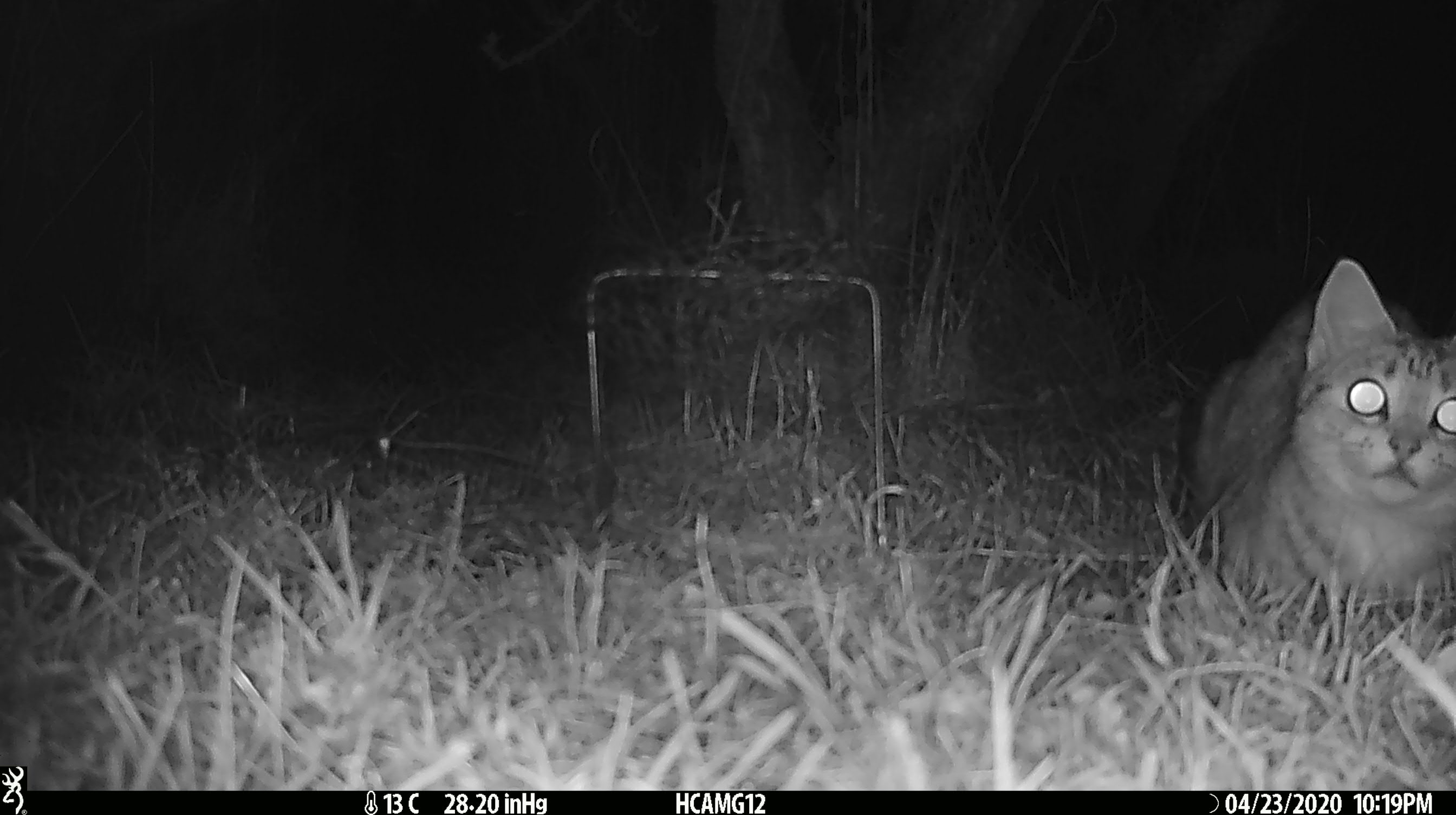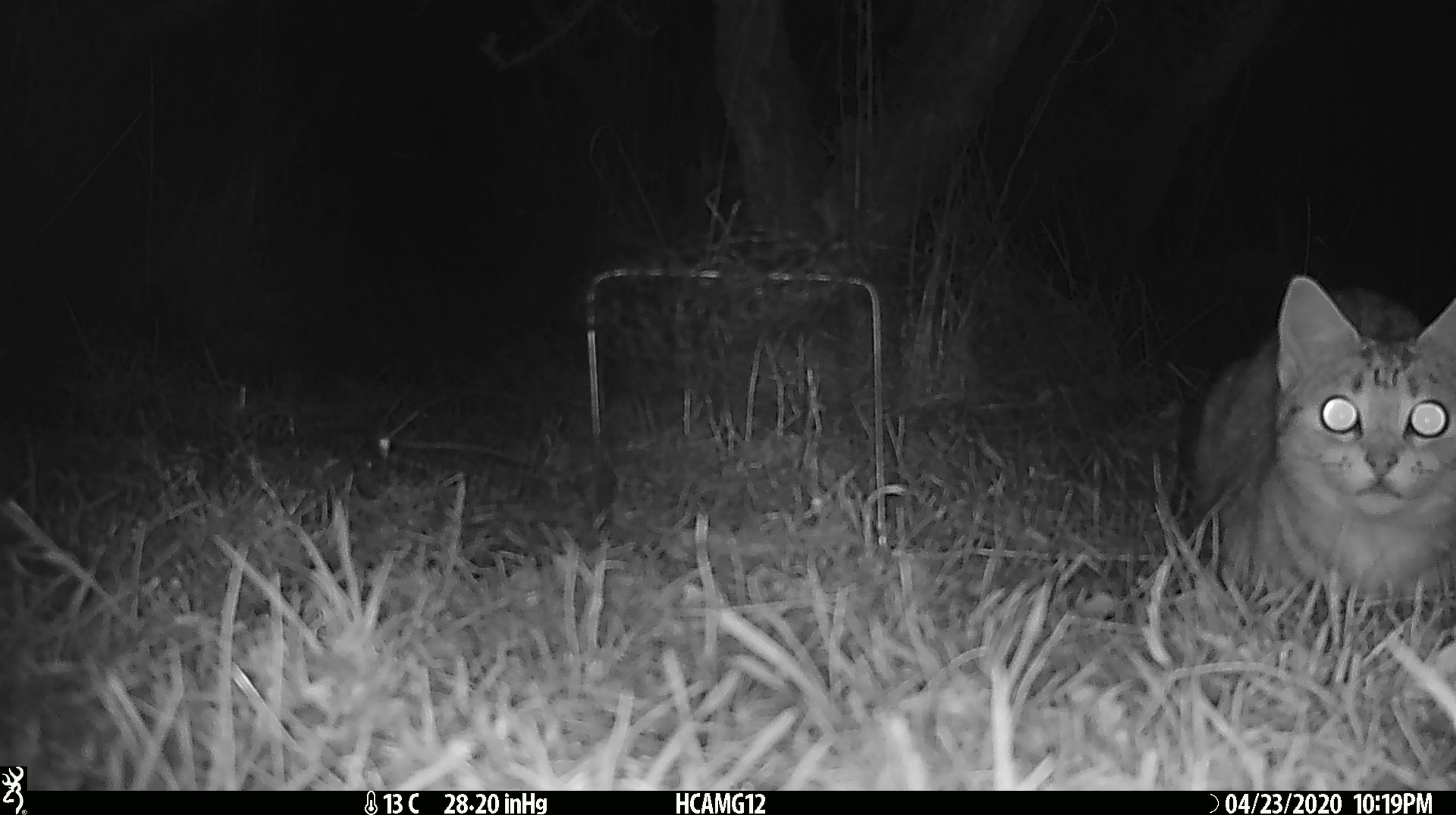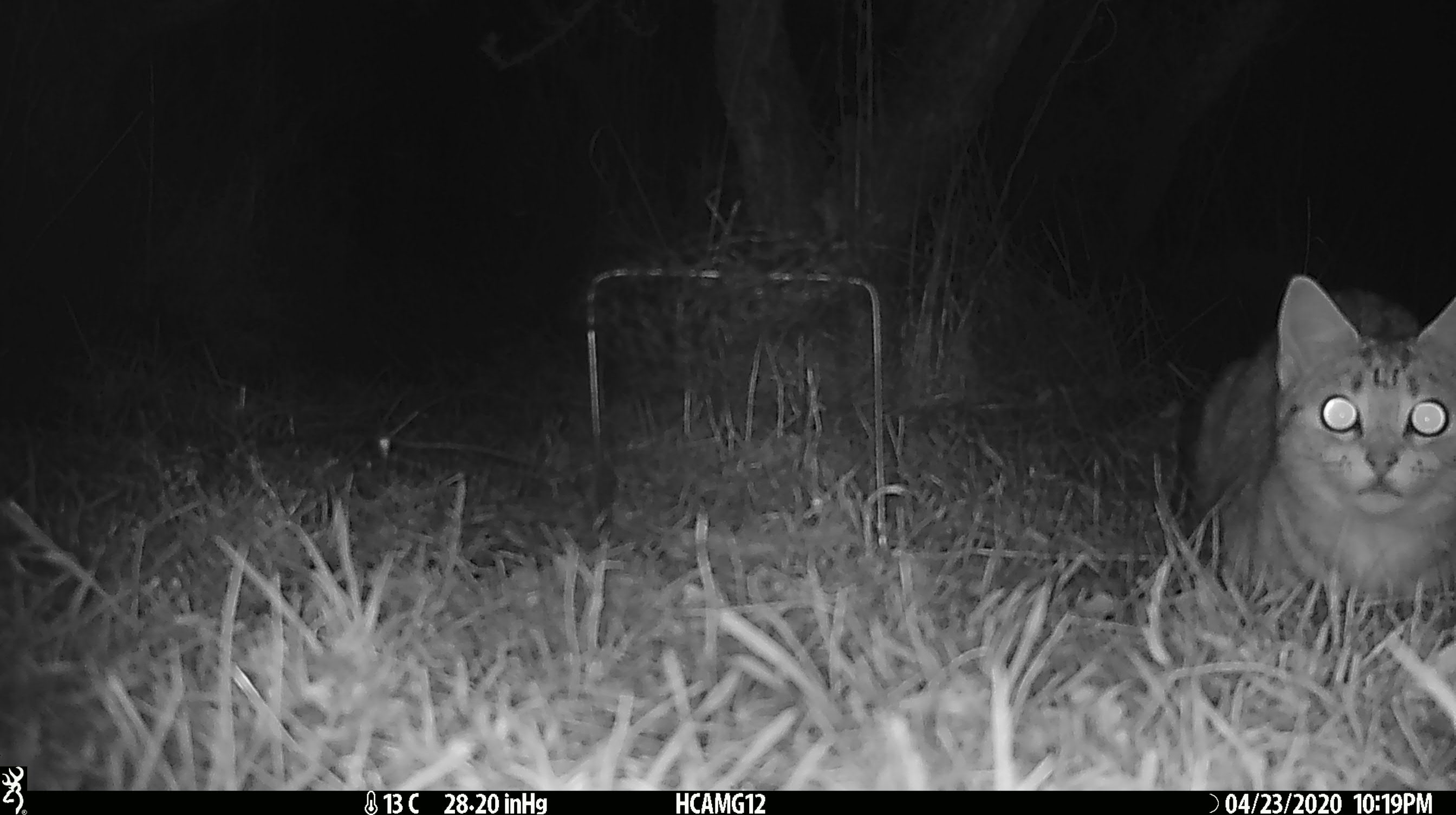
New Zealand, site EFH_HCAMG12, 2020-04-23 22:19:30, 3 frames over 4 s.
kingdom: Animalia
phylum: Chordata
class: Mammalia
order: Carnivora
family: Felidae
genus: Felis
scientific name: Felis catus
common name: domestic cat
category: cat